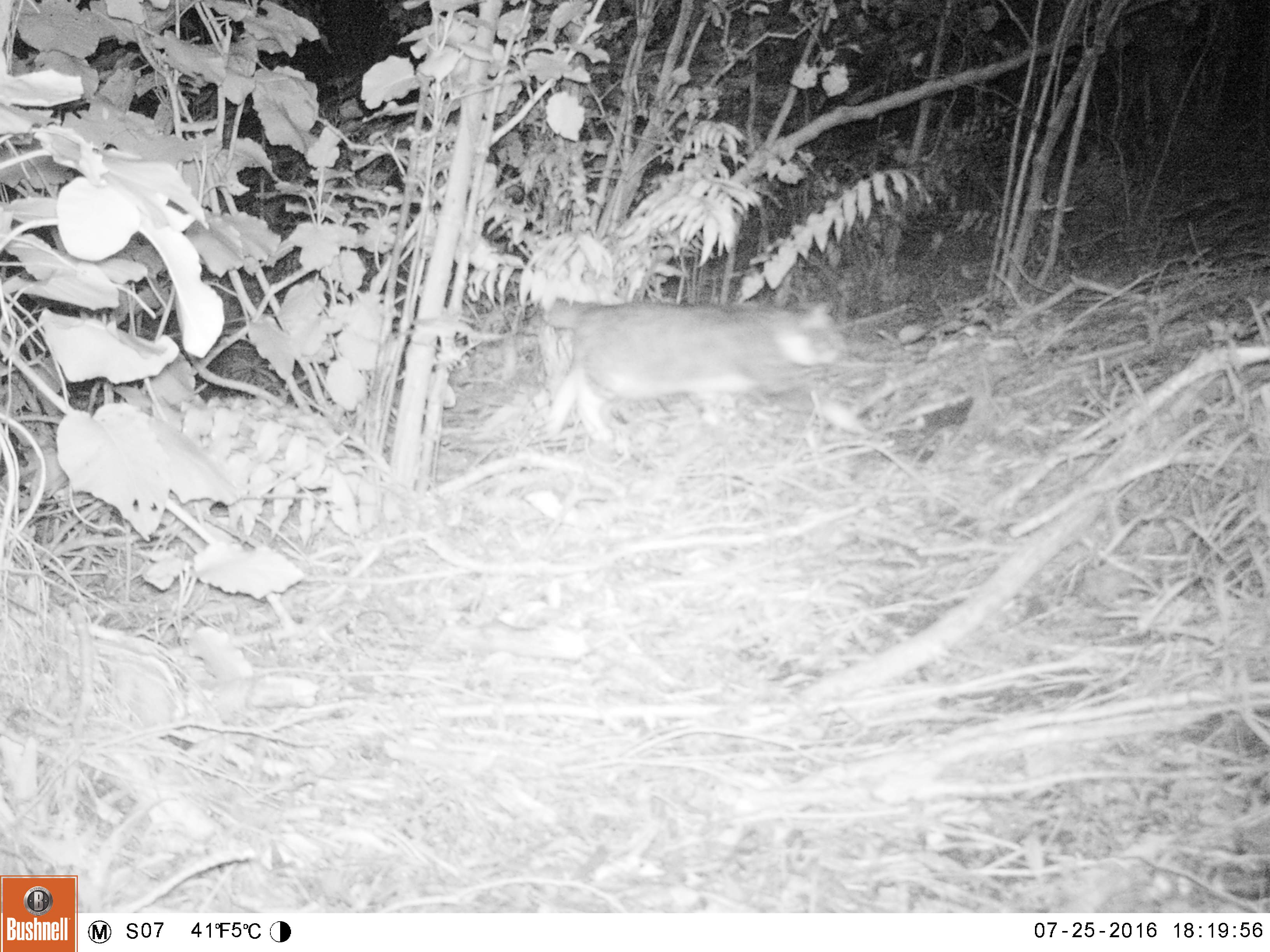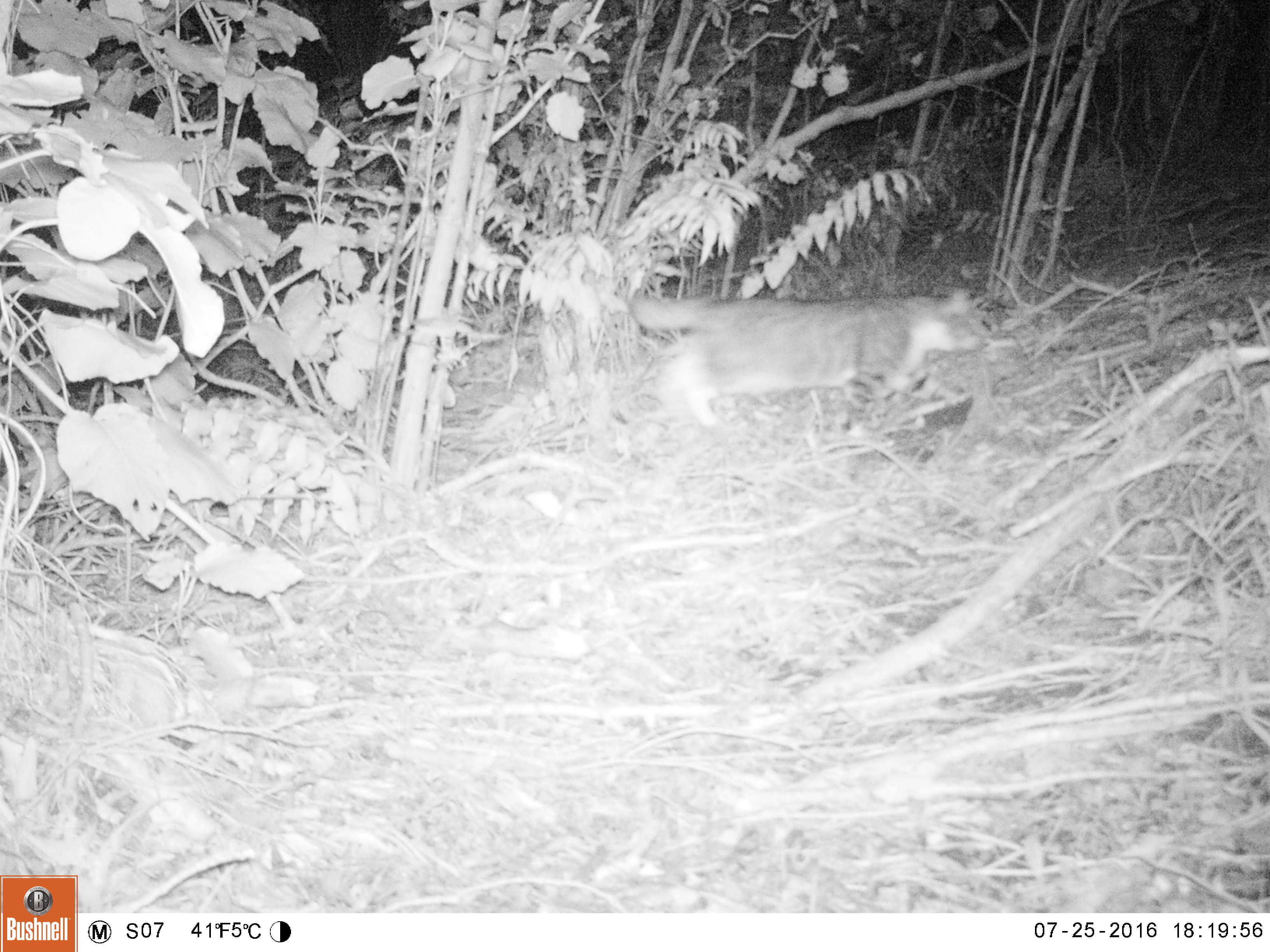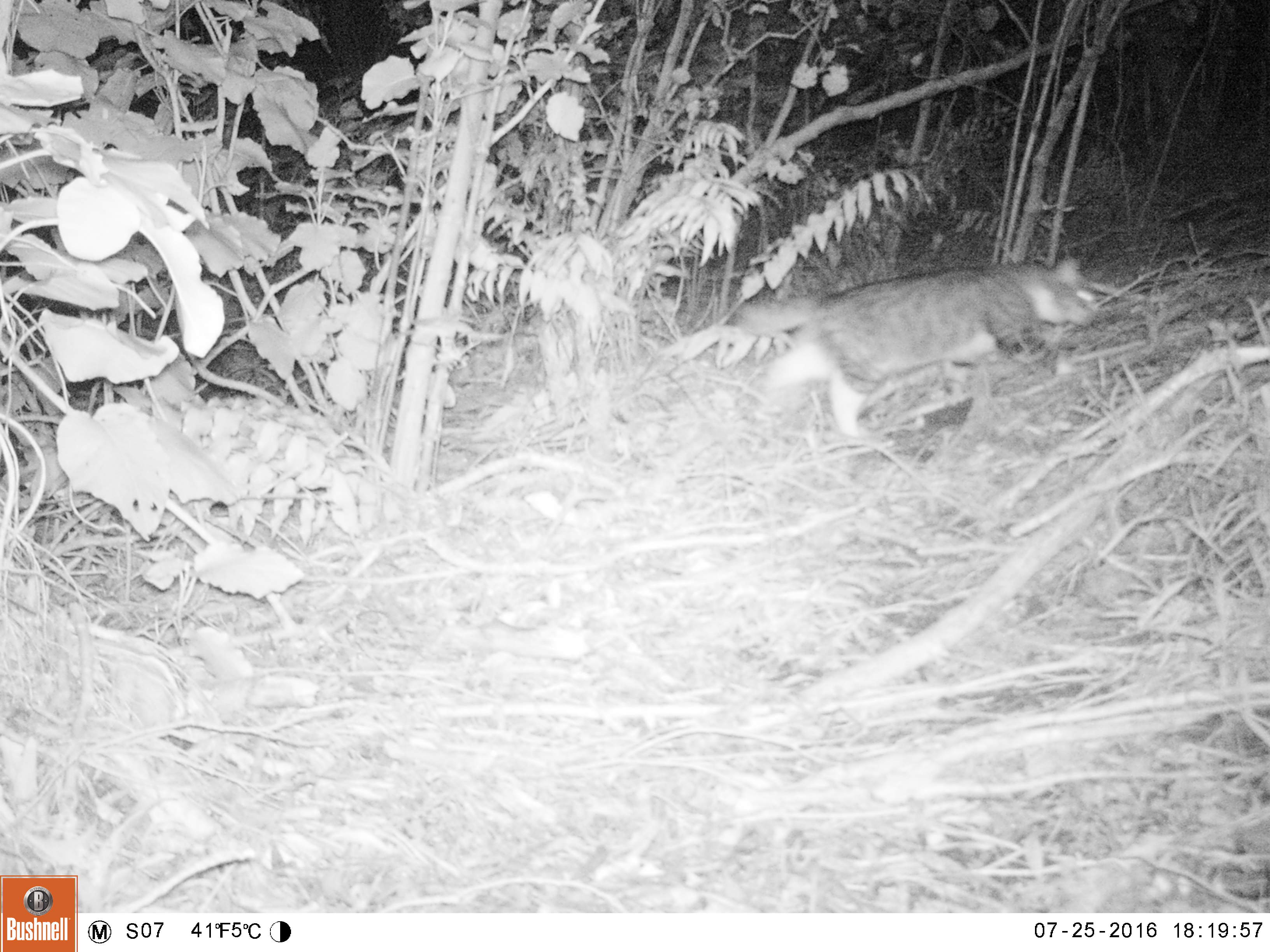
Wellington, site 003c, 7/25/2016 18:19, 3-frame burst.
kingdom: Animalia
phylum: Chordata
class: Mammalia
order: Carnivora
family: Felidae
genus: Felis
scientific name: Felis catus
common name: cat